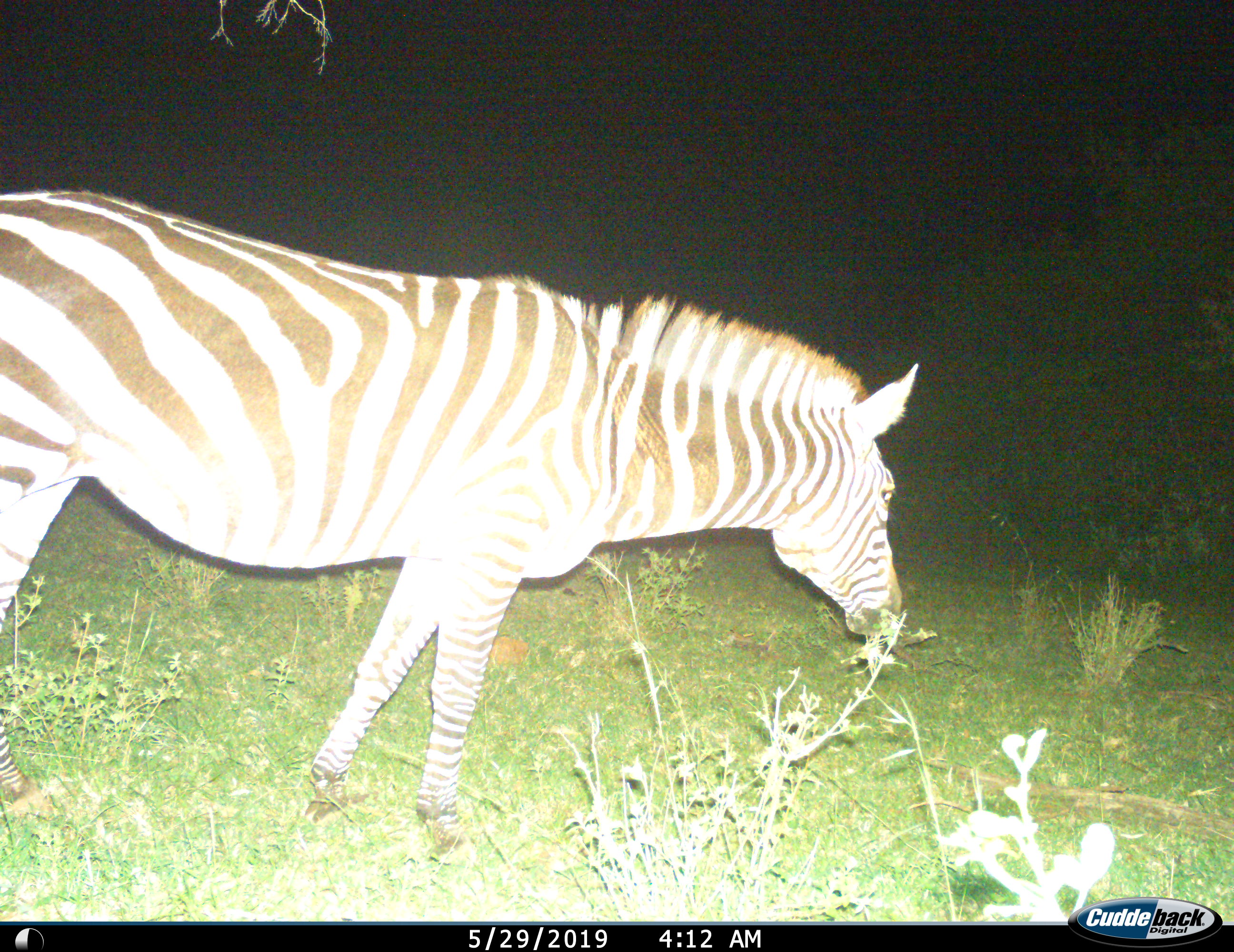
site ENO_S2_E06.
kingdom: Animalia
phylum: Chordata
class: Mammalia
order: Perissodactyla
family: Equidae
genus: Equus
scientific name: Equus quagga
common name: plains zebra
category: zebraplains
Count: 1.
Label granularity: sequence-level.